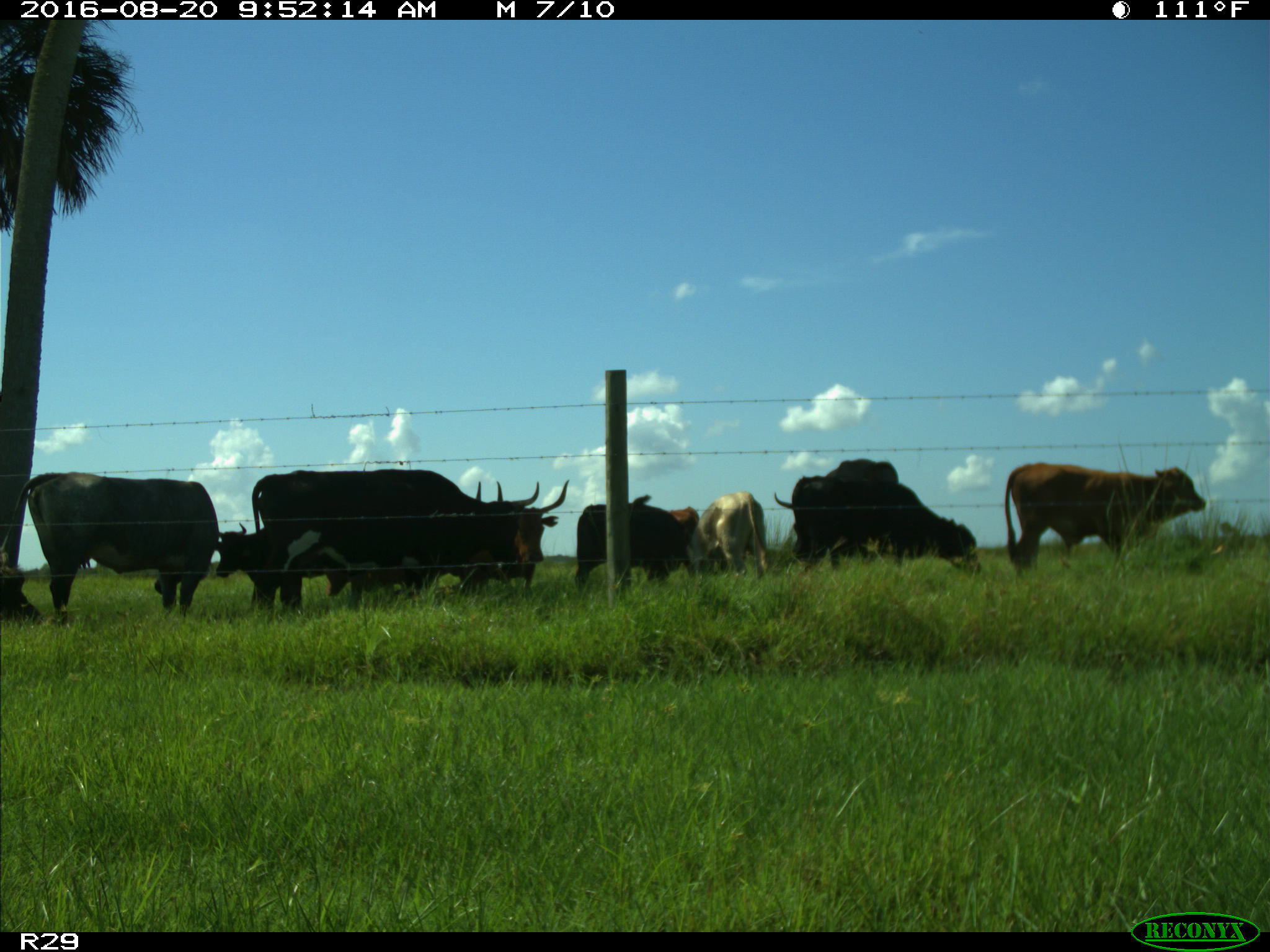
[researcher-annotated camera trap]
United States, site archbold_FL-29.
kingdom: Animalia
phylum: Chordata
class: Mammalia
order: Artiodactyla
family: Bovidae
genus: Bos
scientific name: Bos taurus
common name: domestic cow